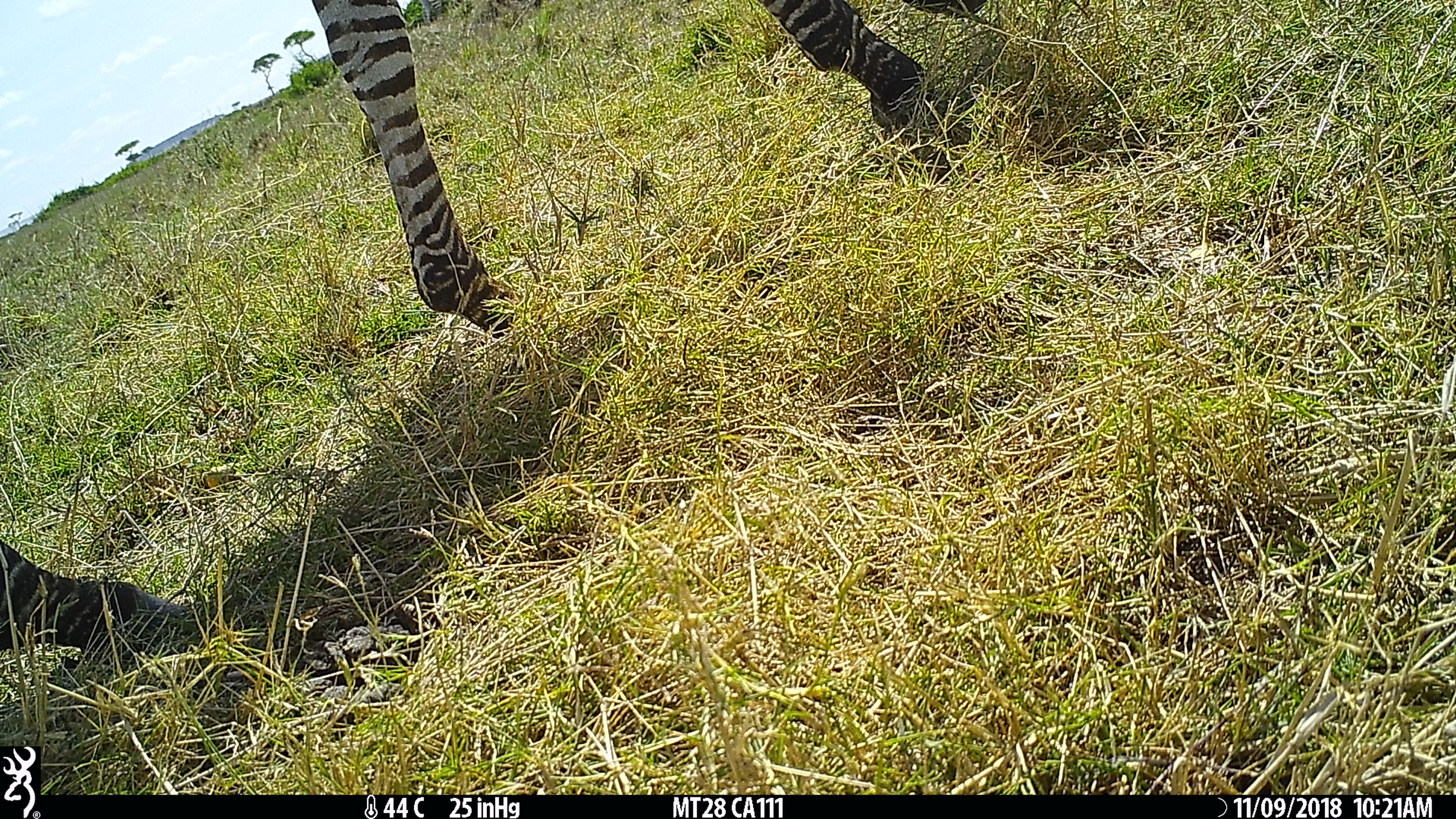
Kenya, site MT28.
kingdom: Animalia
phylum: Chordata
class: Mammalia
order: Perissodactyla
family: Equidae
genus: Equus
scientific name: Equus quagga burchellii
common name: burchell's zebra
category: zebra